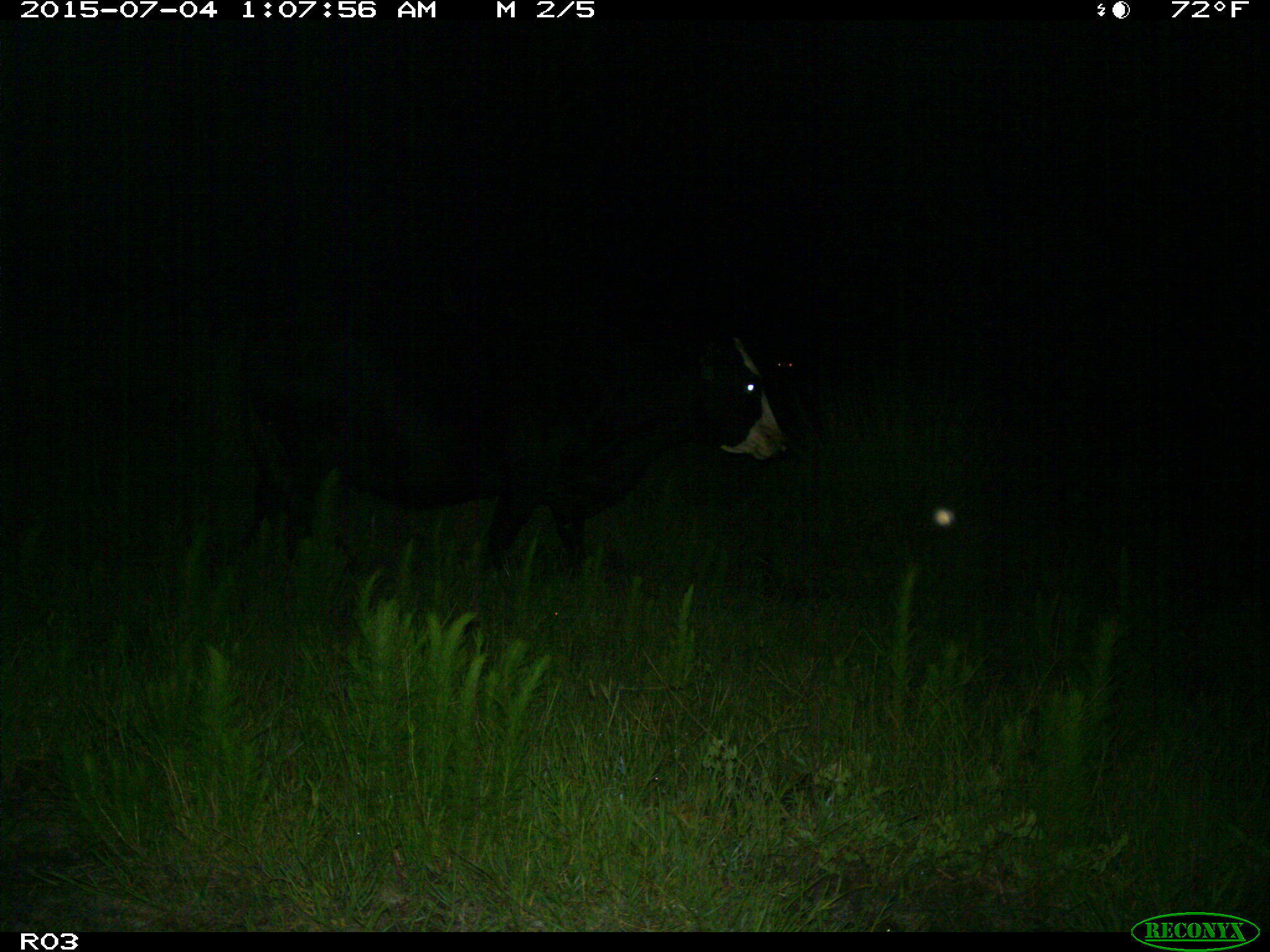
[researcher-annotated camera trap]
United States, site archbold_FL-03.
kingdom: Animalia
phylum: Chordata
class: Mammalia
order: Artiodactyla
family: Bovidae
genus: Bos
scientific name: Bos taurus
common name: domestic cow